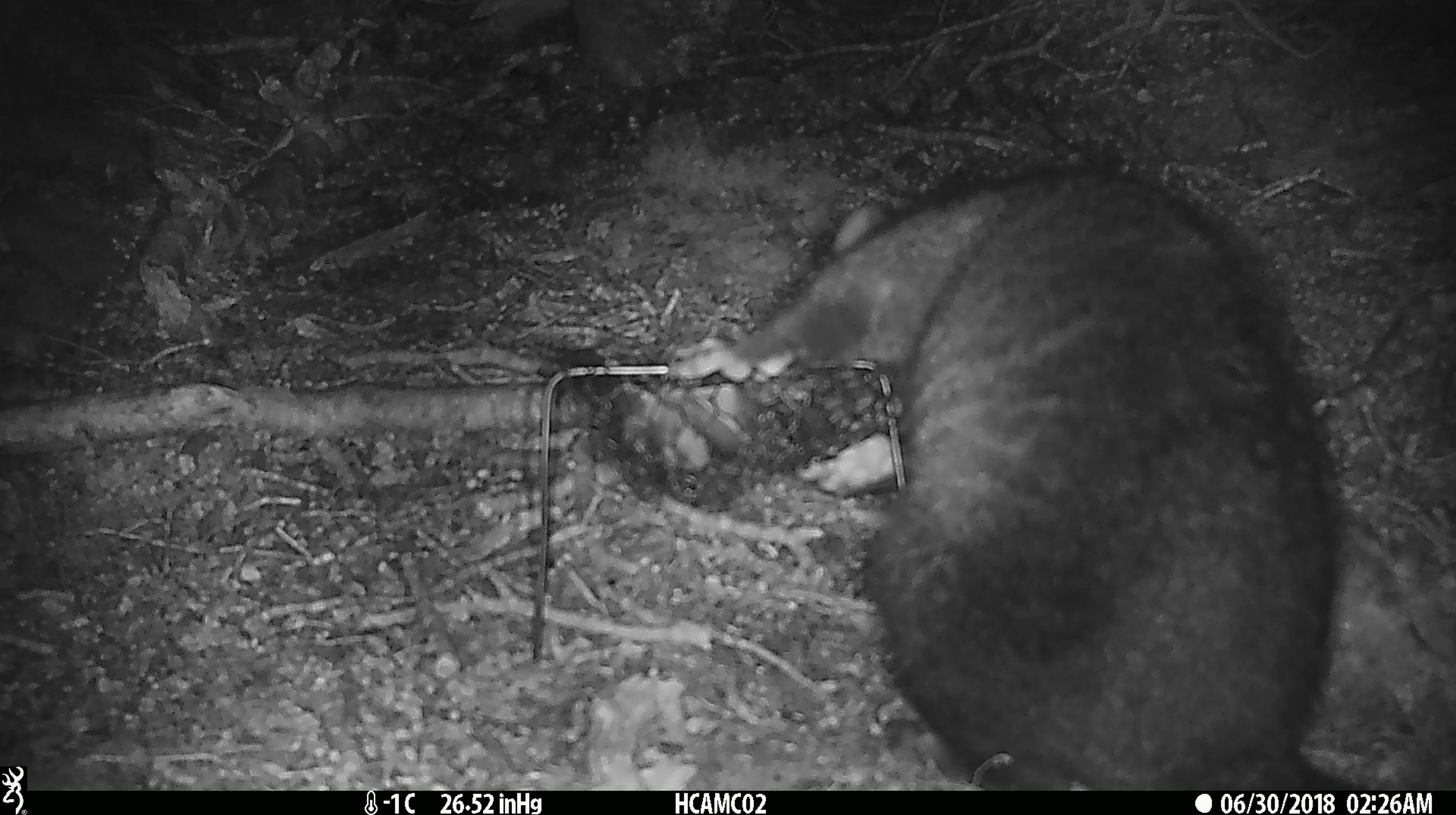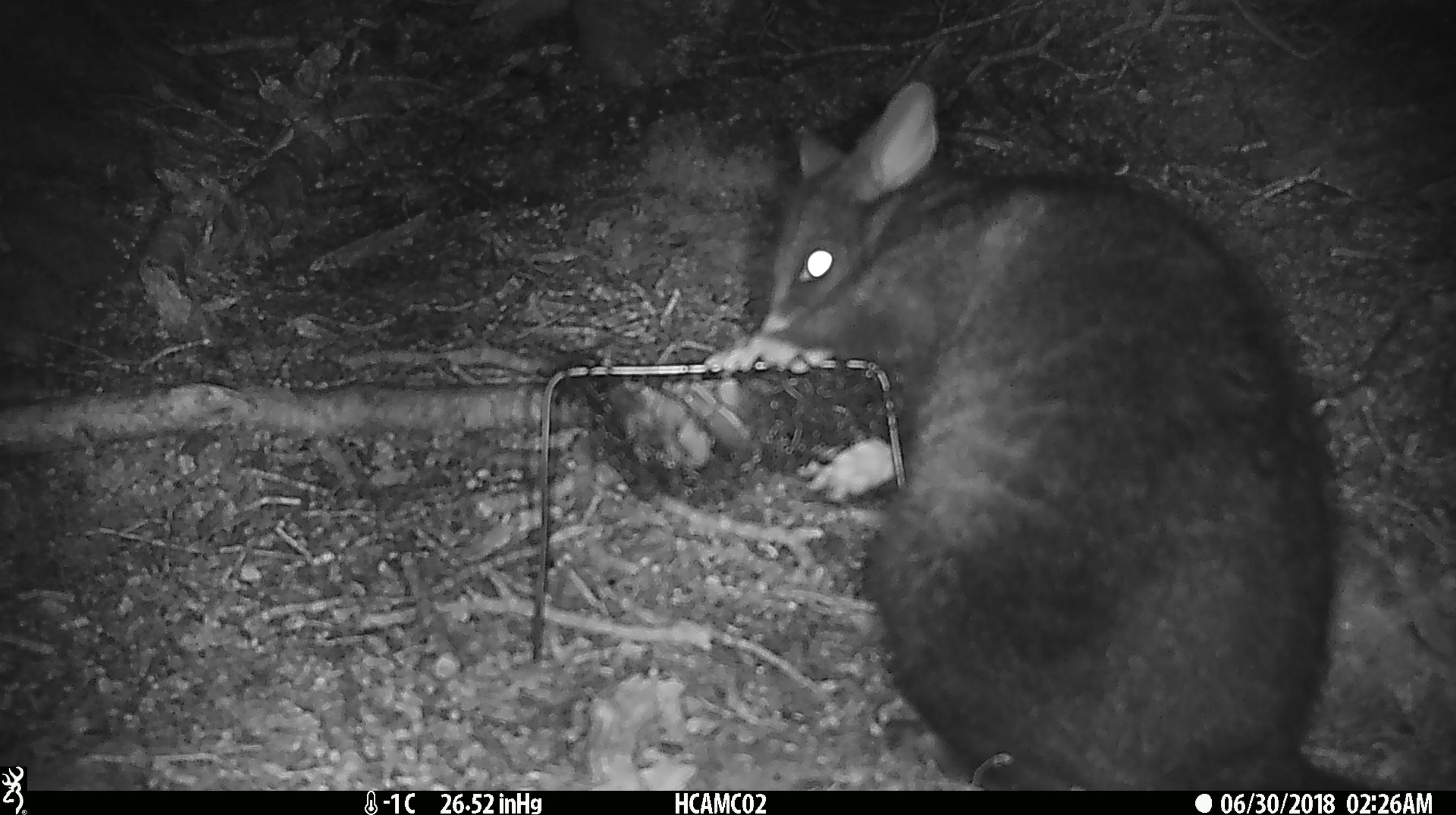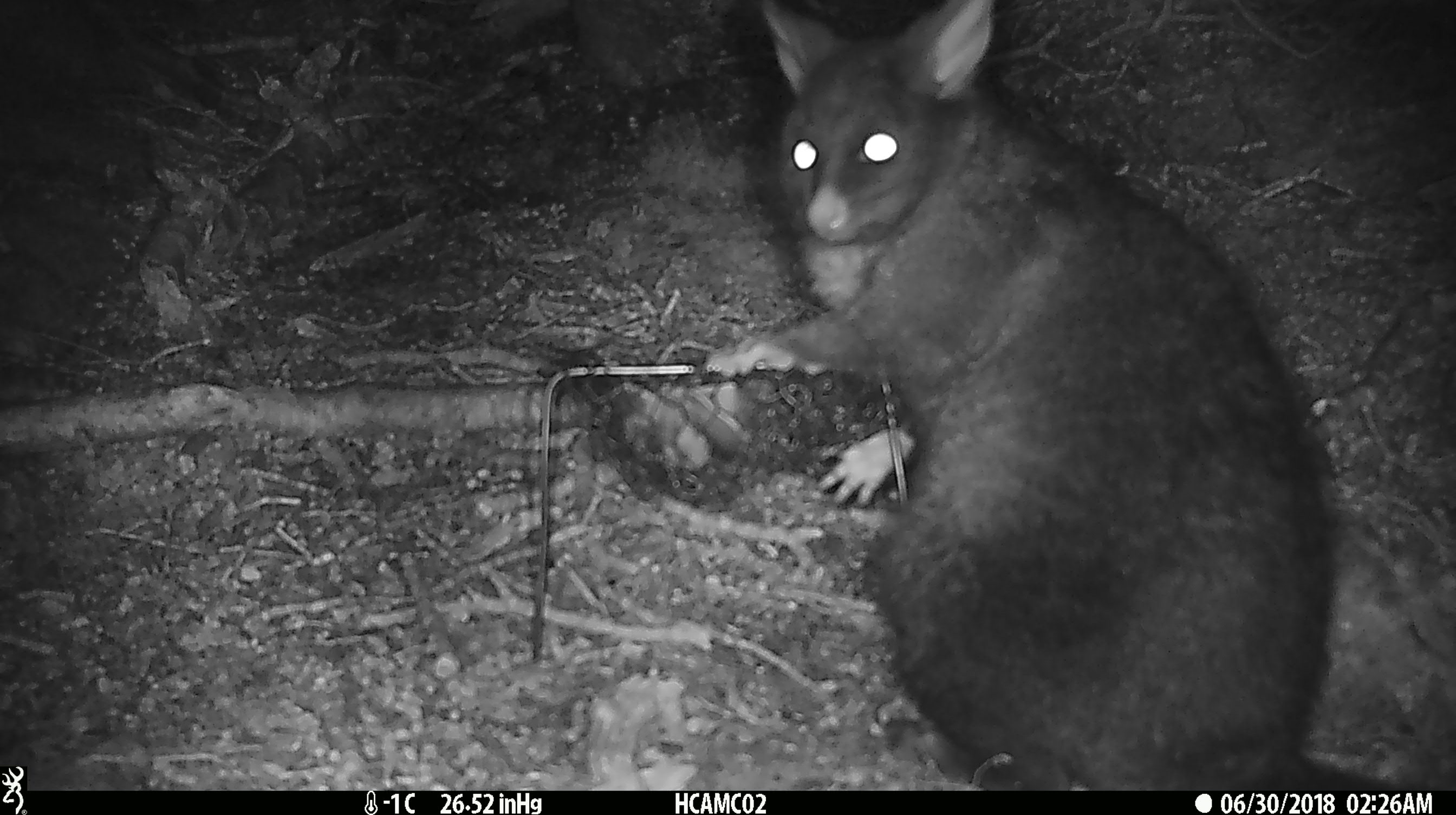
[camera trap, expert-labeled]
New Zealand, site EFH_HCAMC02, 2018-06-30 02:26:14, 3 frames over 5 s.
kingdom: Animalia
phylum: Chordata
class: Mammalia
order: Diprotodontia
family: Phalangeridae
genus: Trichosurus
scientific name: Trichosurus vulpecula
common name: common brushtail possum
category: possum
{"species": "possum (common brushtail possum) (Trichosurus vulpecula)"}